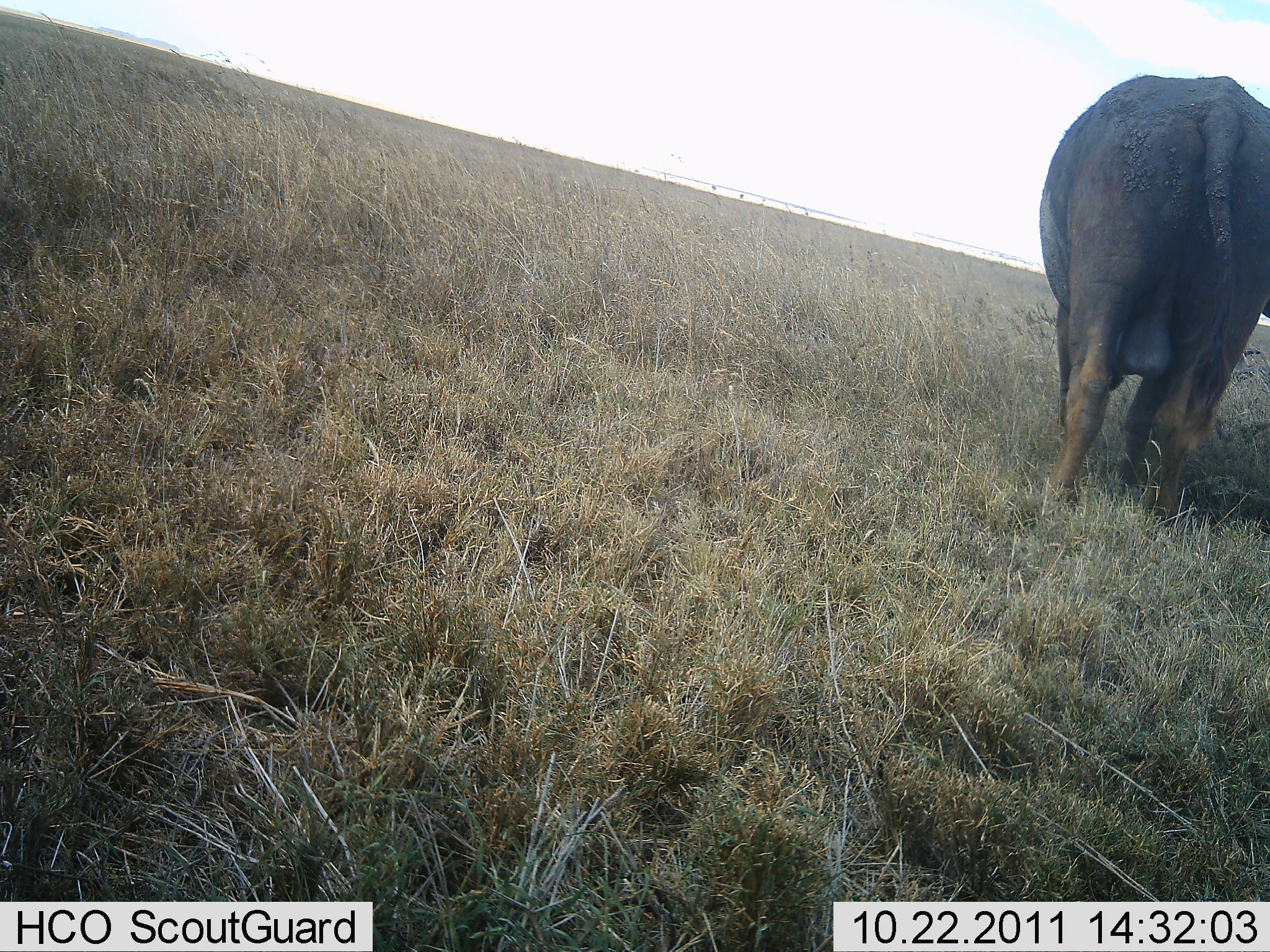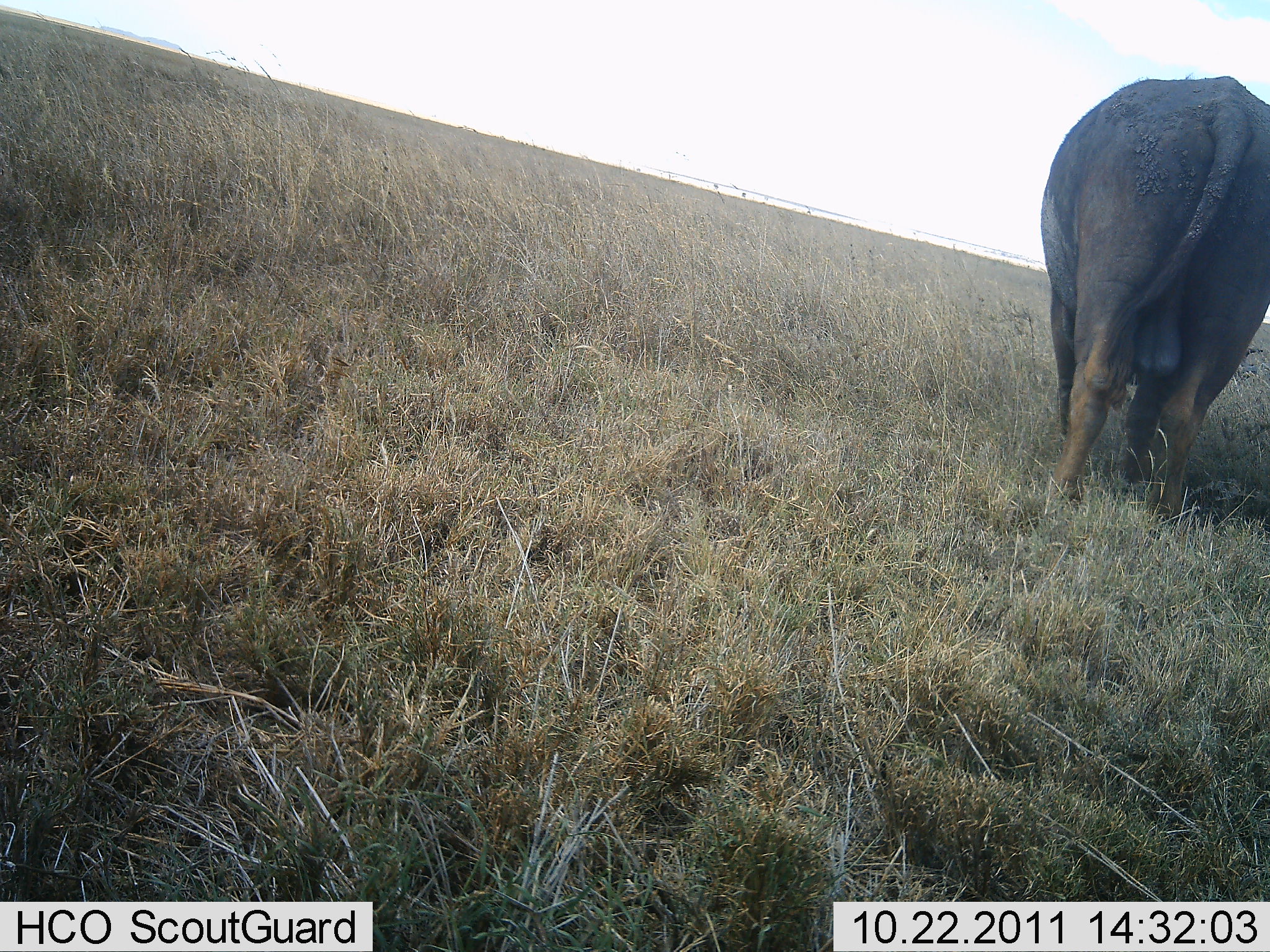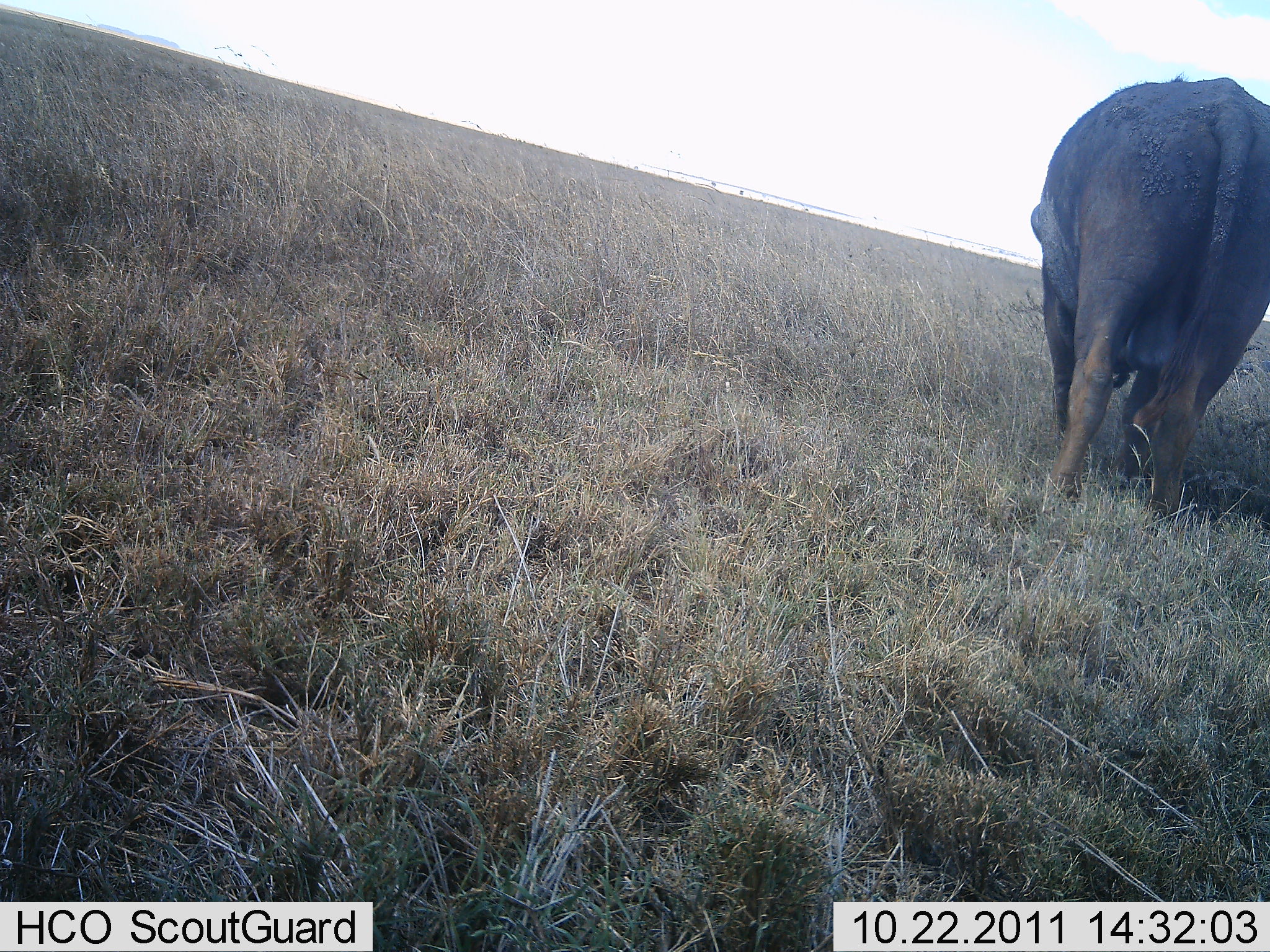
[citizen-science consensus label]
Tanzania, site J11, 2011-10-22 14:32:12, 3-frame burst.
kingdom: Animalia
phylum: Chordata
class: Mammalia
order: Artiodactyla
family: Bovidae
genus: Syncerus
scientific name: Syncerus caffer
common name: cape buffalo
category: buffalo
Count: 1.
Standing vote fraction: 67%.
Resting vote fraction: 0%.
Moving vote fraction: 7%.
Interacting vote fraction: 0%.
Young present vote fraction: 0%.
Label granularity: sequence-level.